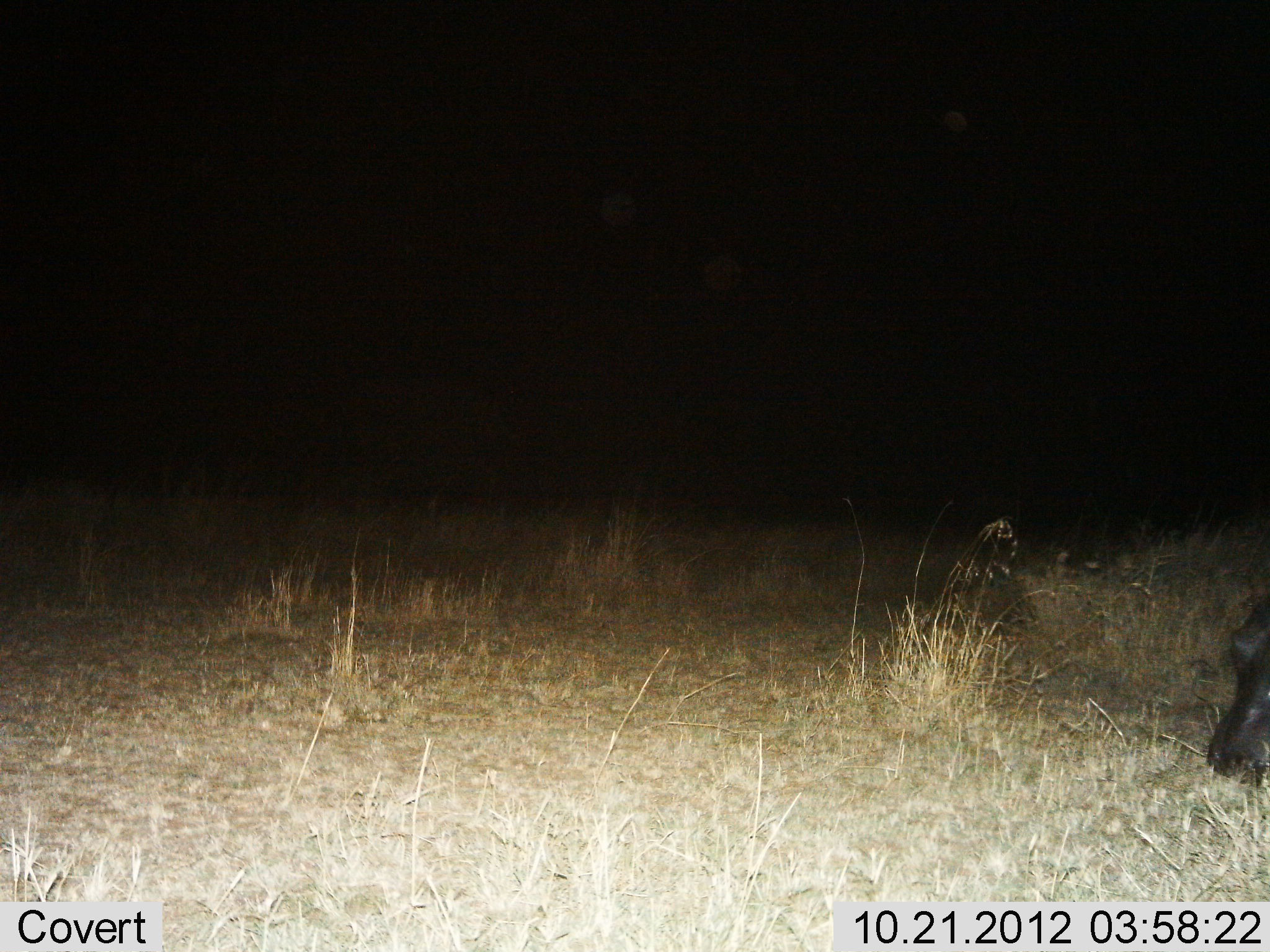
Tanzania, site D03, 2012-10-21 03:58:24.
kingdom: Animalia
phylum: Chordata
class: Mammalia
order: Artiodactyla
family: Hippopotamidae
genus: Hippopotamus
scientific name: Hippopotamus amphibius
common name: hippopotamus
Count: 1.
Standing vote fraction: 20%.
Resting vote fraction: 0%.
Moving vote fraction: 0%.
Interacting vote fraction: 0%.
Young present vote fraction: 0%.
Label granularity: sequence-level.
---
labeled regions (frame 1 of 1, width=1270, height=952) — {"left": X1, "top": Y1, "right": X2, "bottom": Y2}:
animal: {"left": 1206, "top": 592, "right": 1270, "bottom": 793}